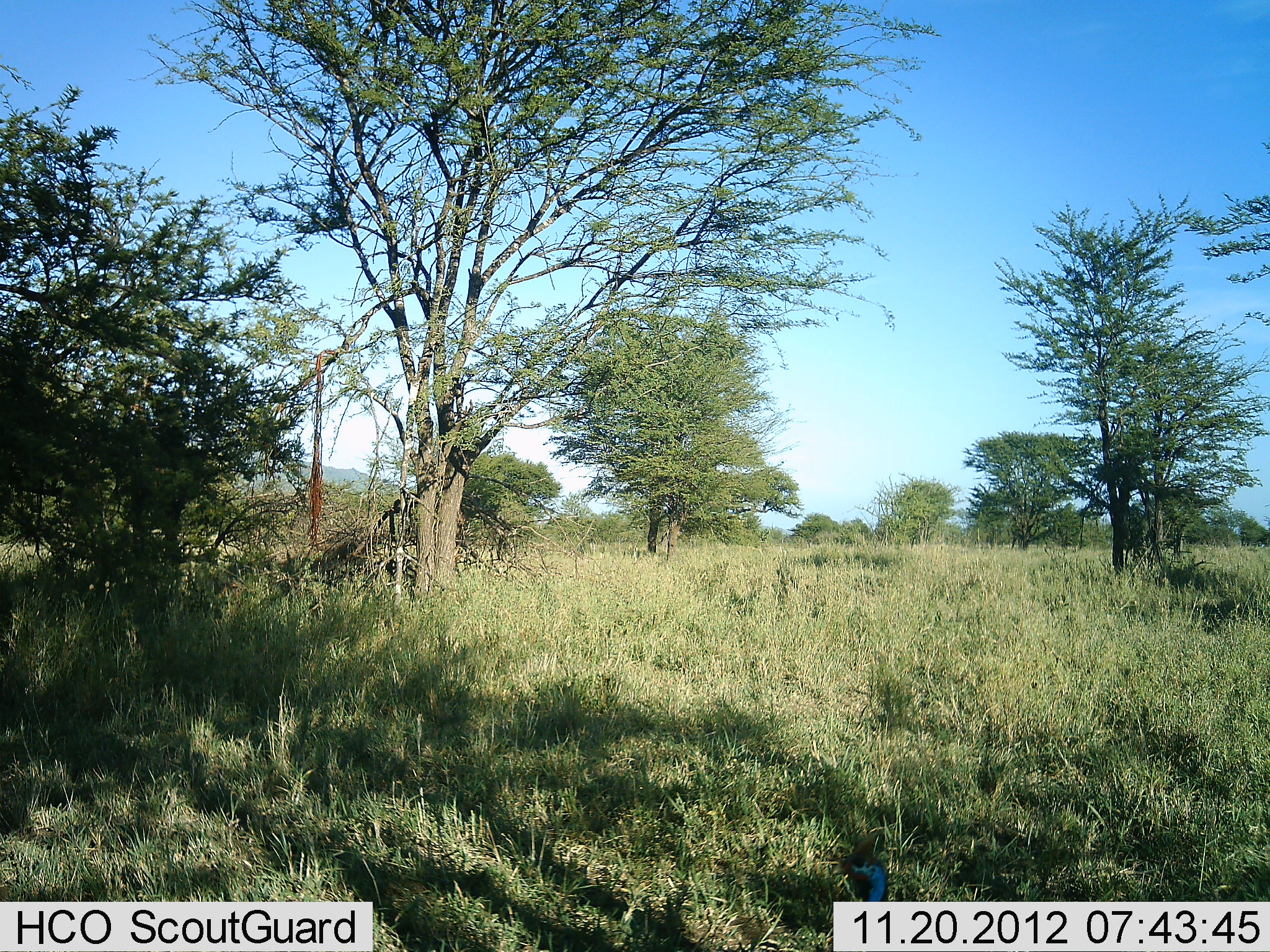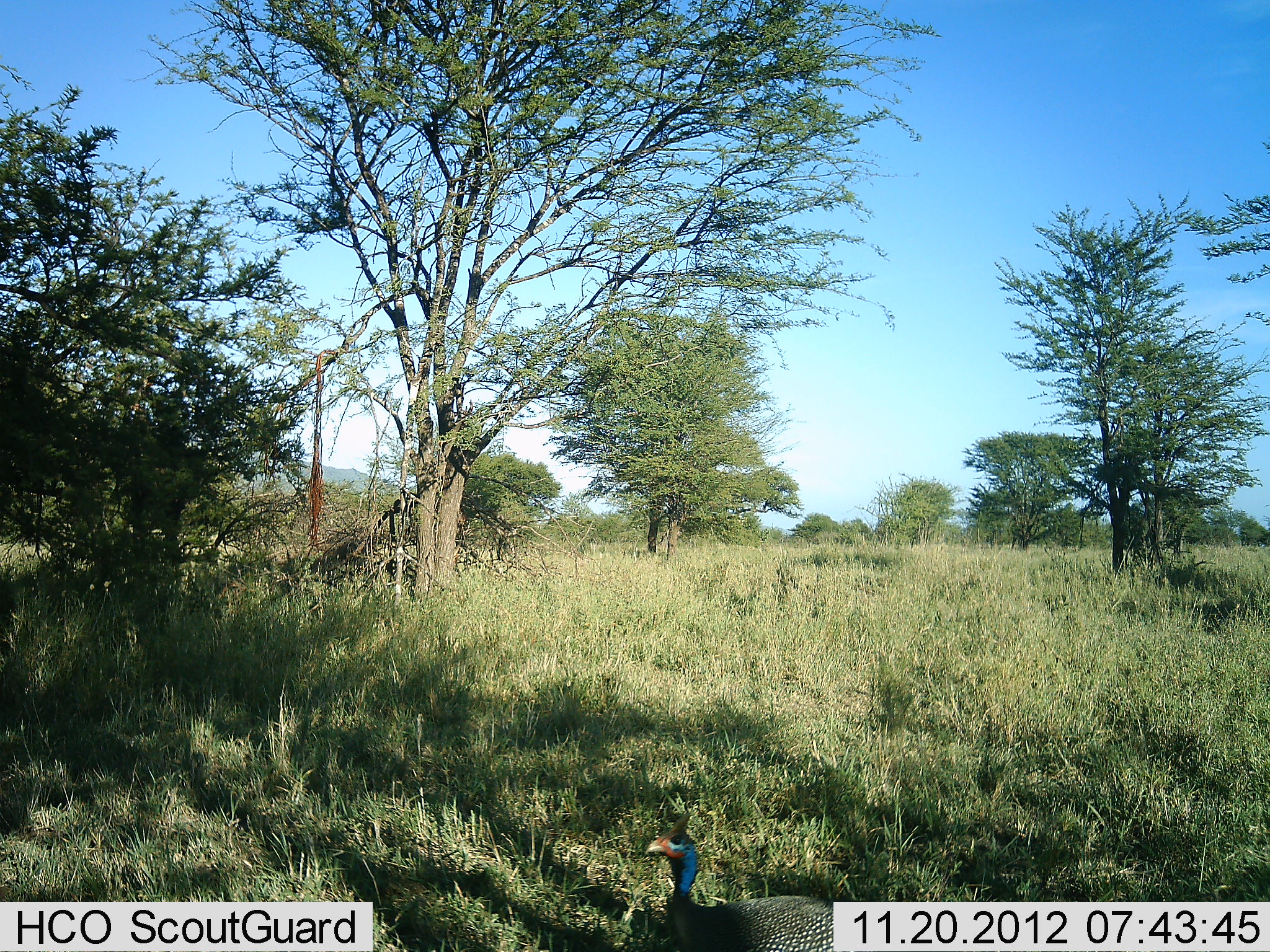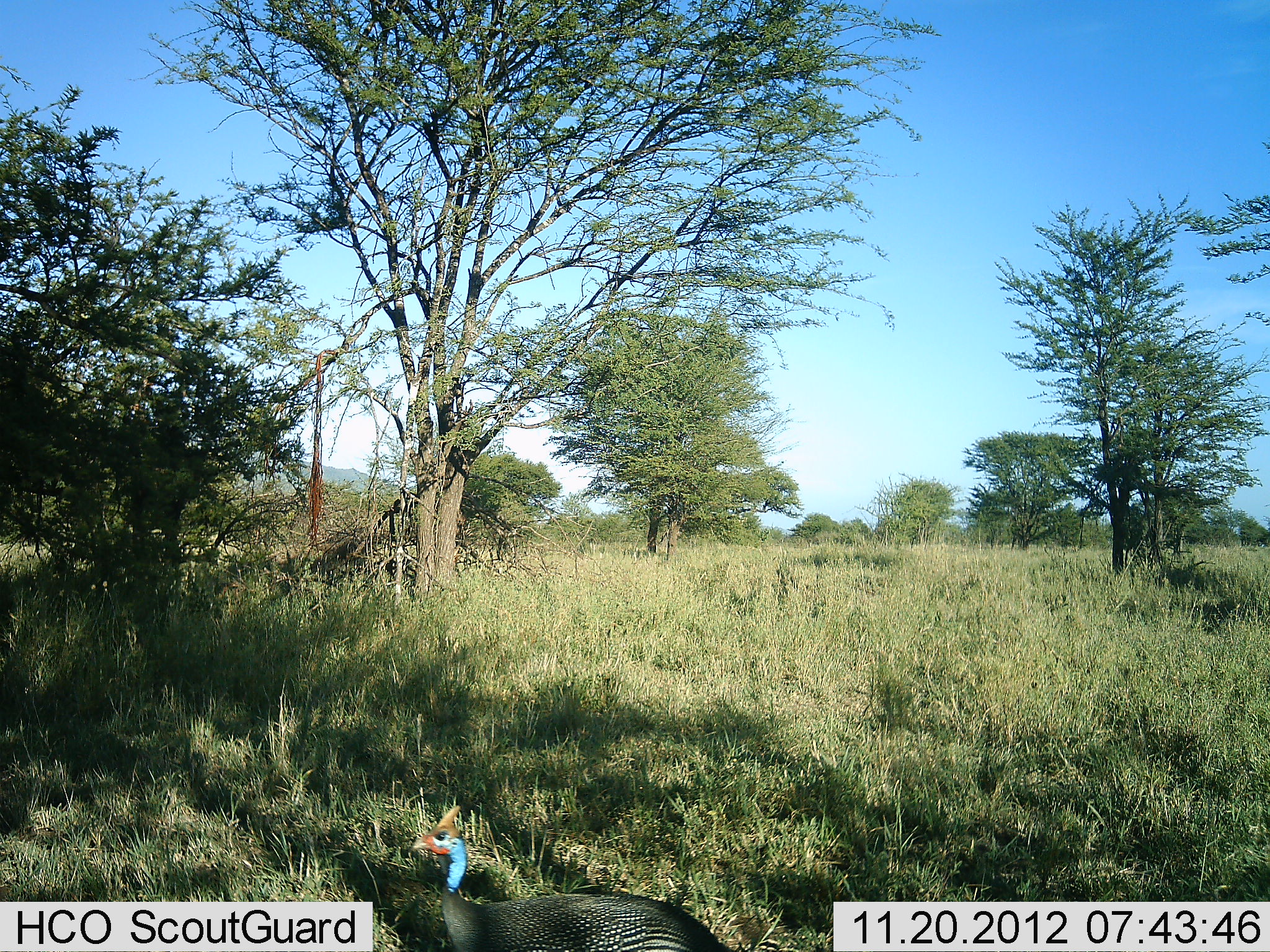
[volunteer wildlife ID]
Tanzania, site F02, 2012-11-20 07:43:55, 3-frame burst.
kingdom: Animalia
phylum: Chordata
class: Aves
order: Galliformes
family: Numididae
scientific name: Numididae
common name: guinea fowl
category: guineafowl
Guineafowl (guinea fowl) (Numididae), count 1. Behavior (volunteer vote fractions): standing 30%, resting 0%, moving 80%, interacting 0%. Young present (vote fraction): 0%. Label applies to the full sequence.